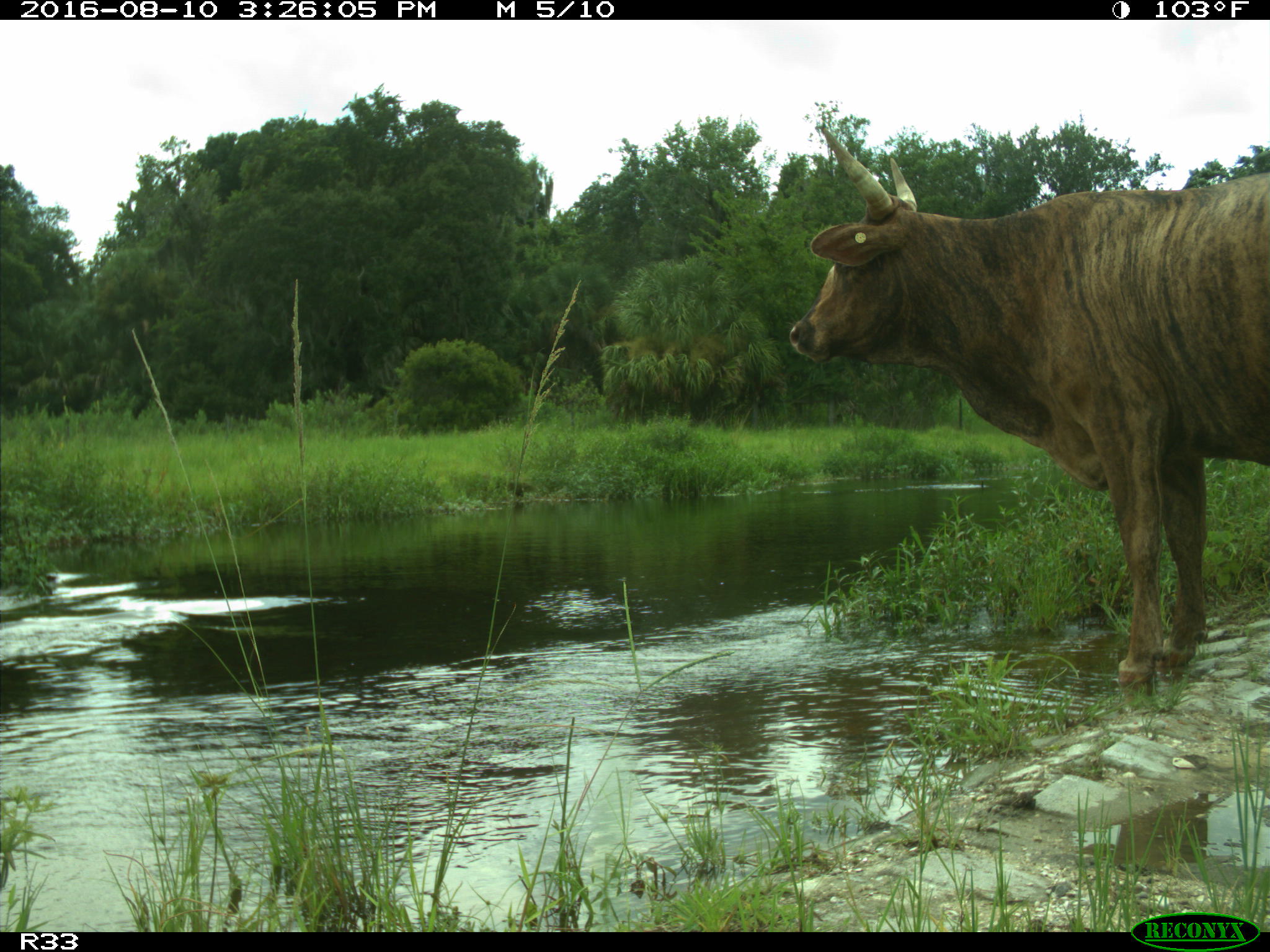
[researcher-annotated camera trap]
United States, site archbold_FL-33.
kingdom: Animalia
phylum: Chordata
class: Mammalia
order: Artiodactyla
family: Bovidae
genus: Bos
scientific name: Bos taurus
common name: domestic cow